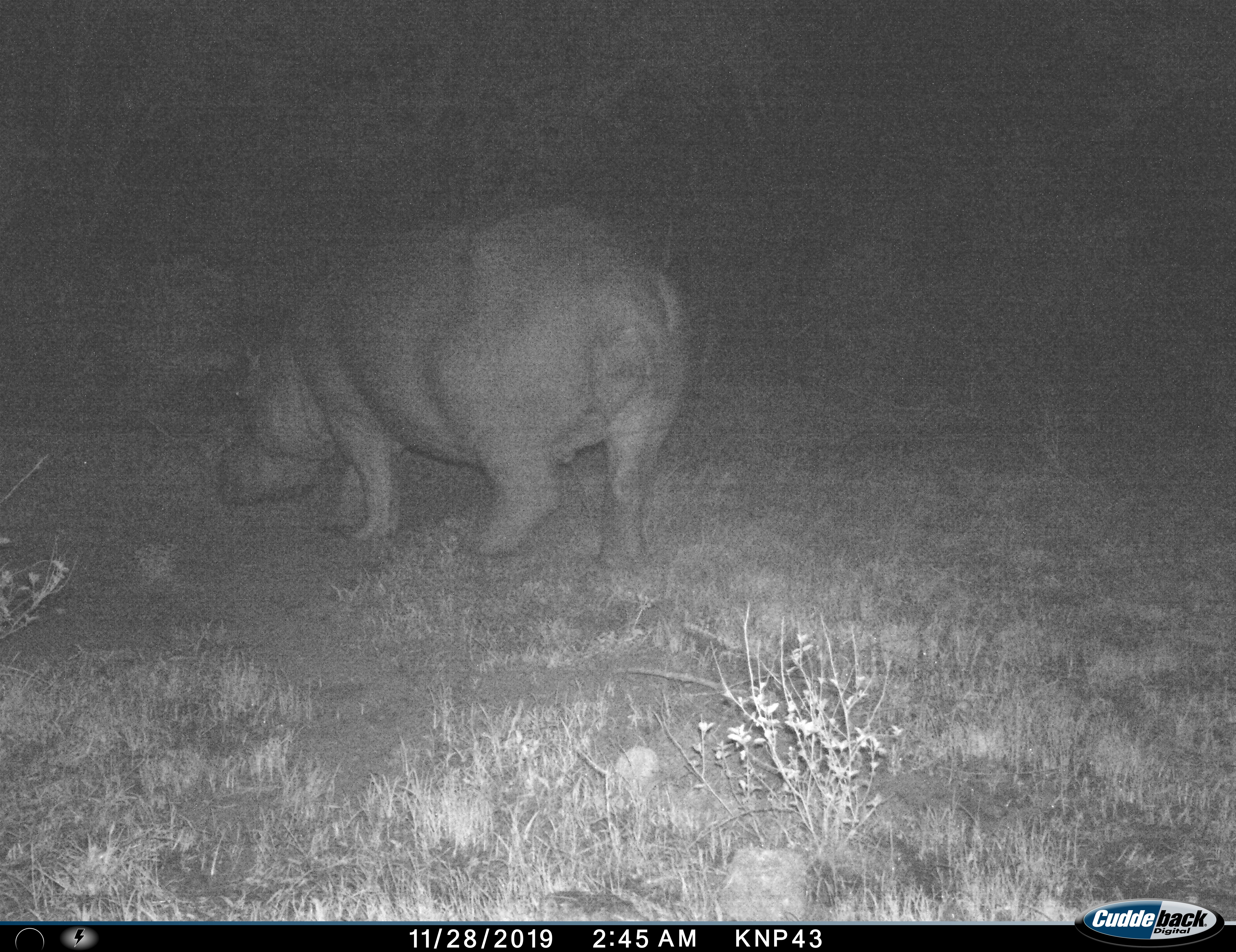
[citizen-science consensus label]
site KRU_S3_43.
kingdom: Animalia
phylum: Chordata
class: Mammalia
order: Artiodactyla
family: Hippopotamidae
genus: Hippopotamus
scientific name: Hippopotamus amphibius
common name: hippopotamus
Hippopotamus (Hippopotamus amphibius), count 1. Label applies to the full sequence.